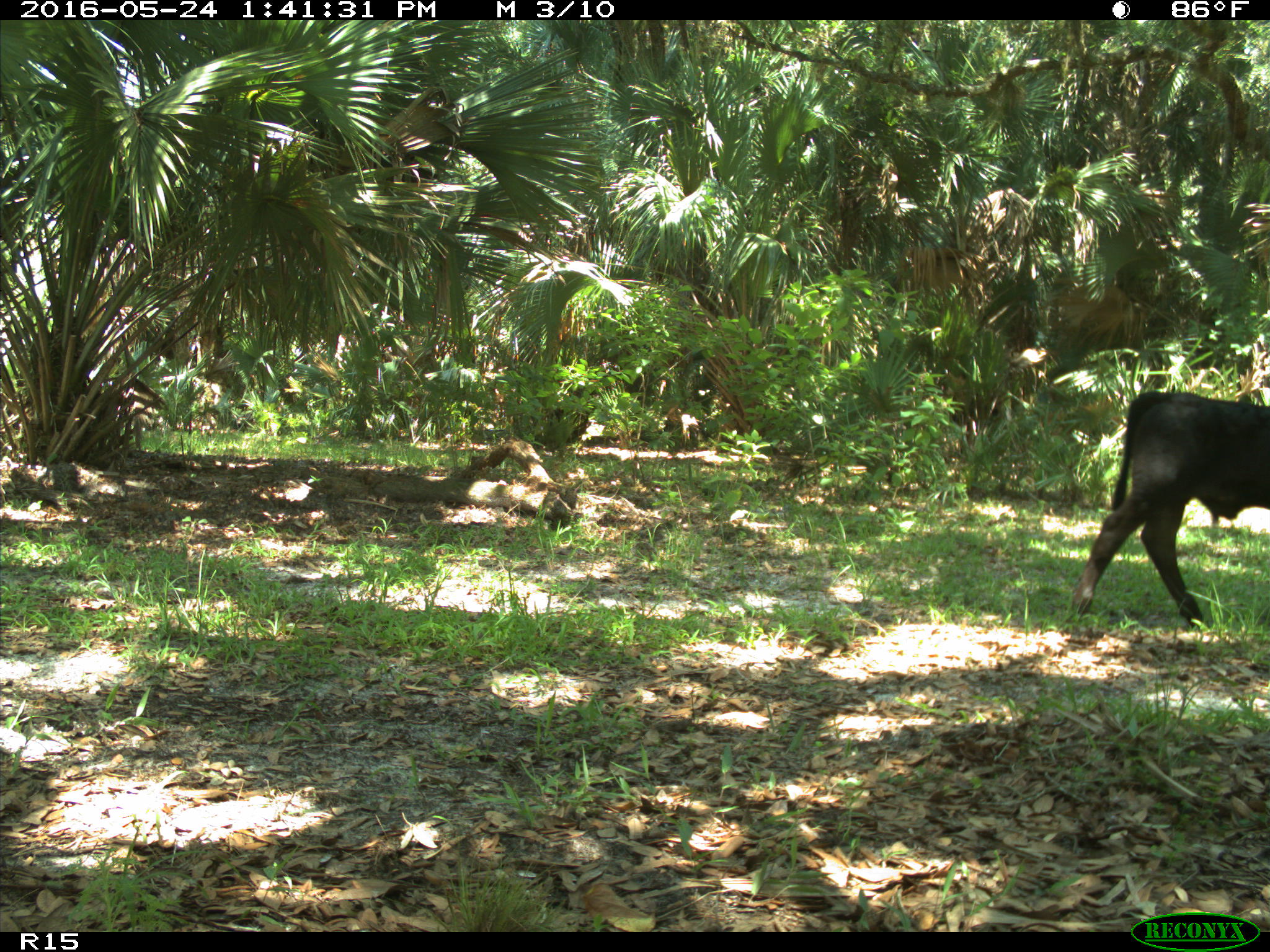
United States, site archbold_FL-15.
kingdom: Animalia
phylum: Chordata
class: Mammalia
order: Artiodactyla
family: Bovidae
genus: Bos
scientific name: Bos taurus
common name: domestic cow